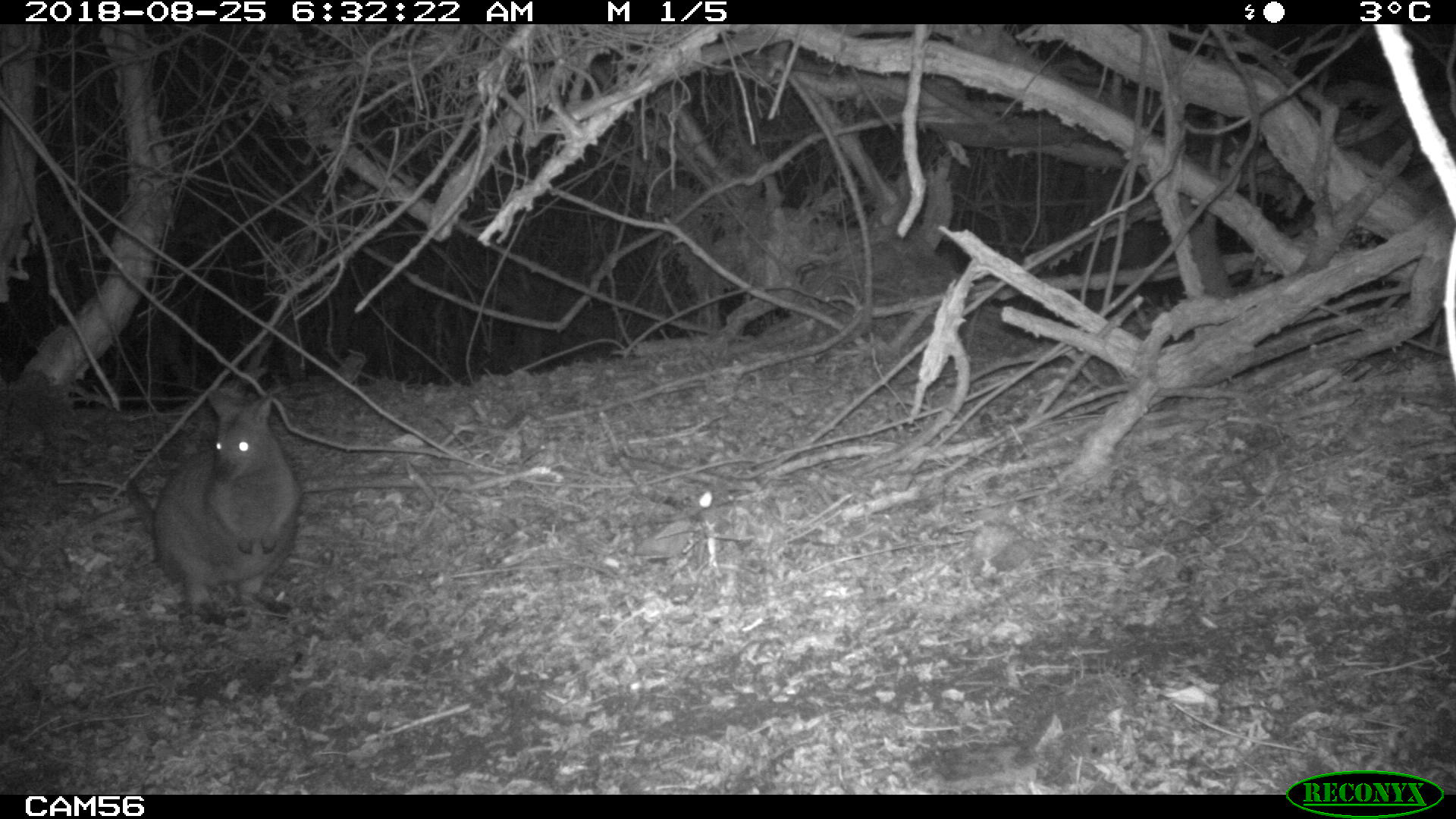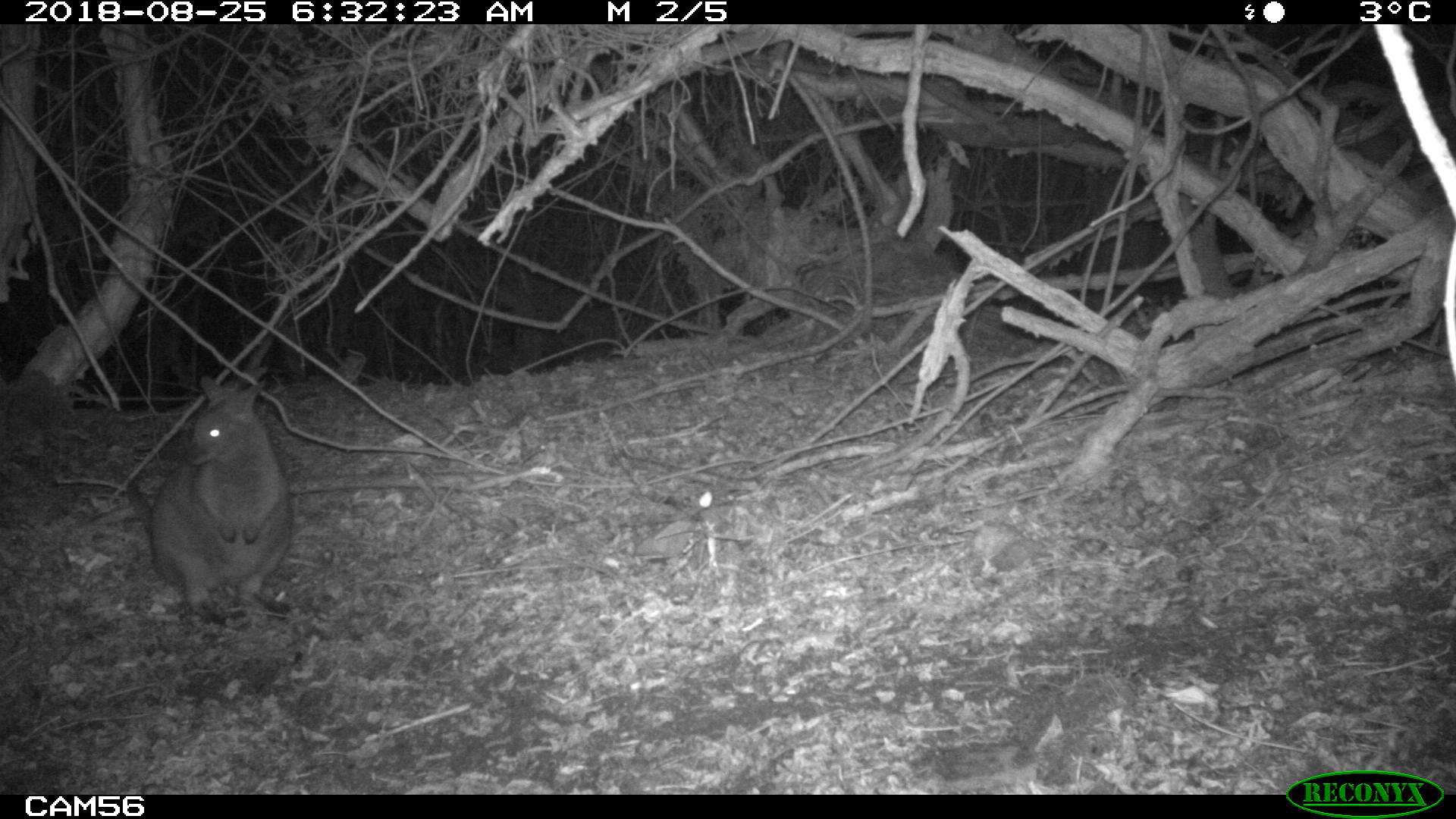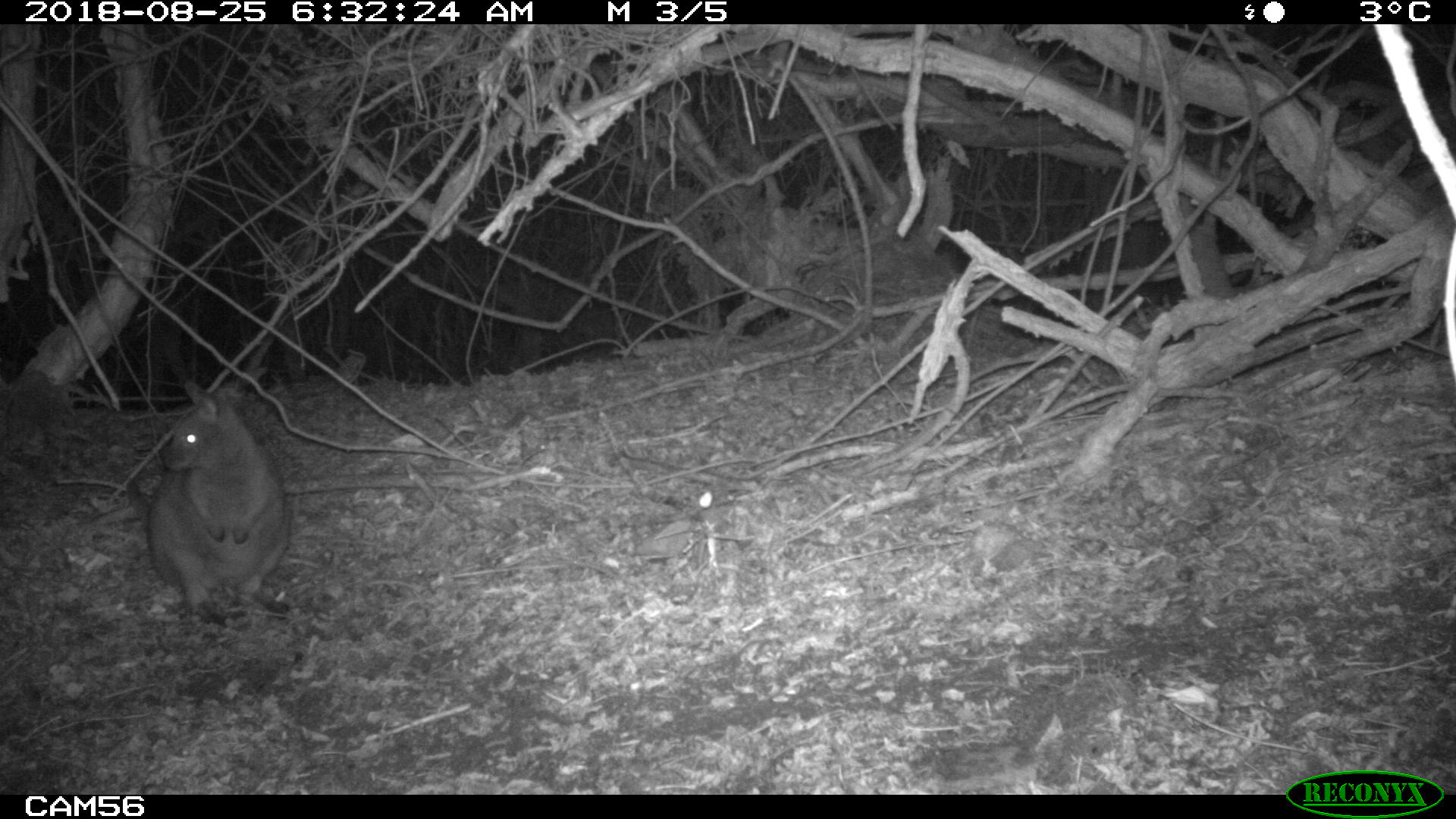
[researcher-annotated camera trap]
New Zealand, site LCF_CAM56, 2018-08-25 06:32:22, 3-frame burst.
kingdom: Animalia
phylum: Chordata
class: Mammalia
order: Diprotodontia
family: Macropodidae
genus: Notamacropus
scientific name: Notamacropus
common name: wallaby